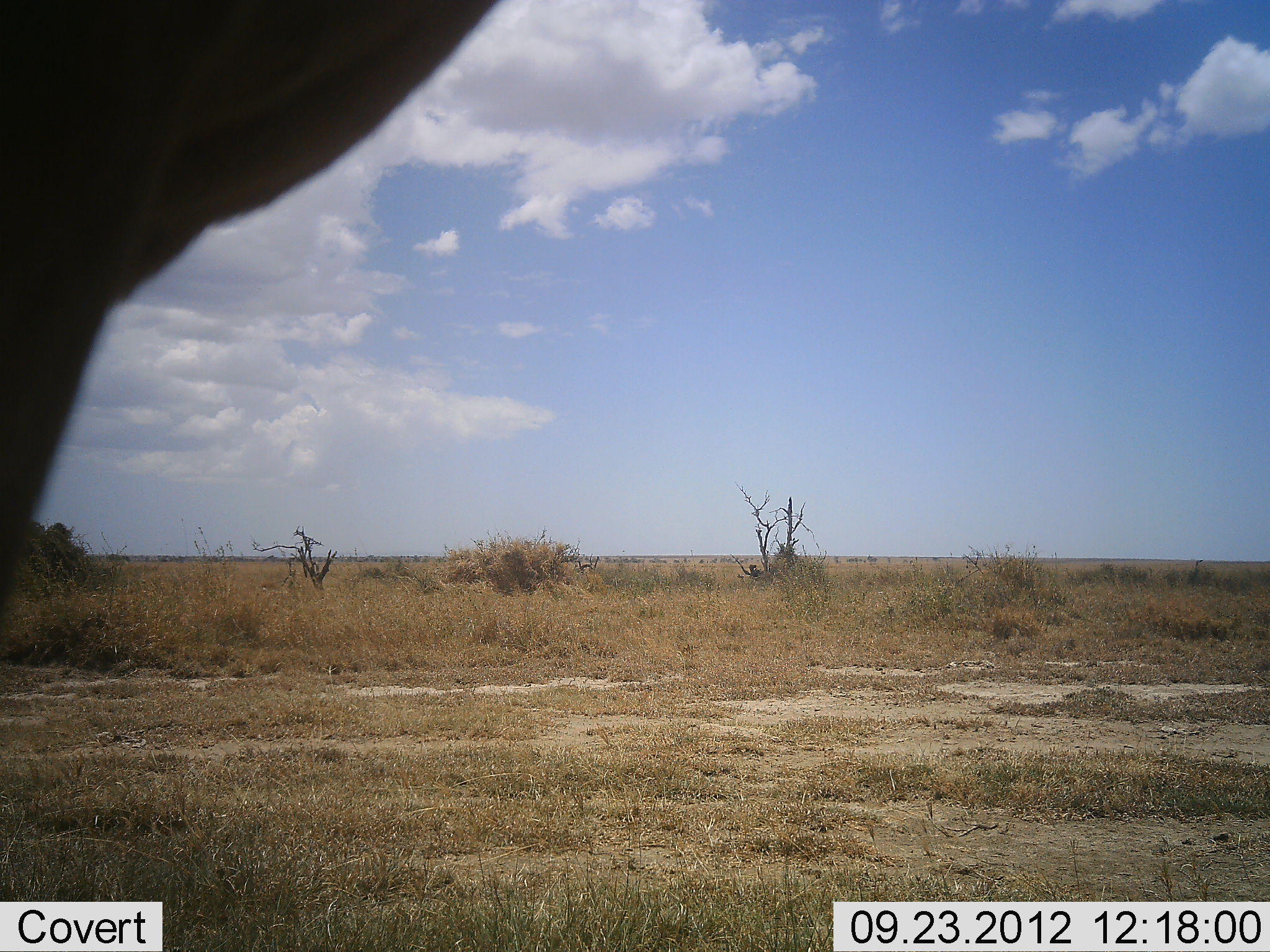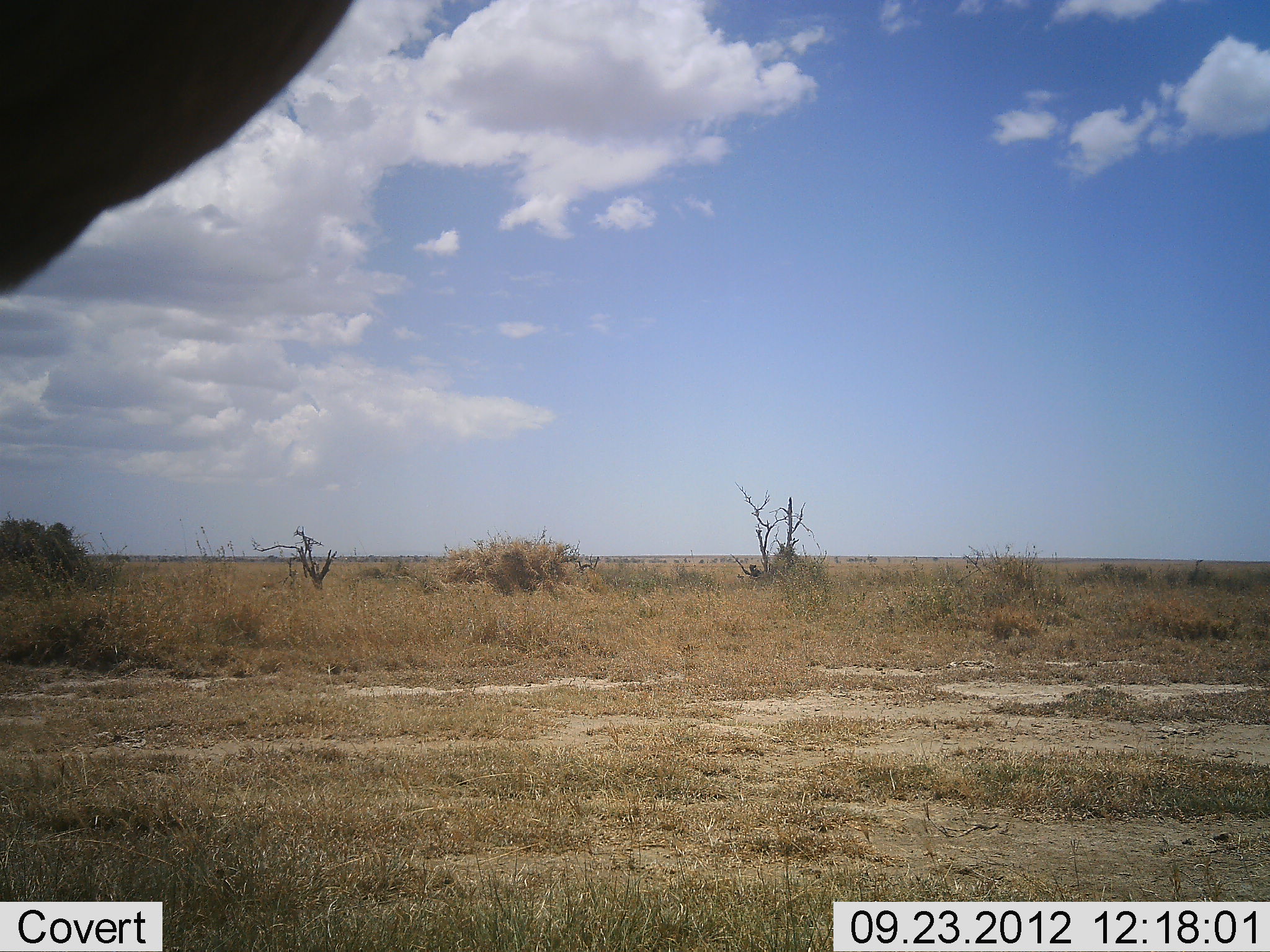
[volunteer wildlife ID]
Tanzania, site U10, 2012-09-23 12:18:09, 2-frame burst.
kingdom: Animalia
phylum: Chordata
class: Mammalia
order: Artiodactyla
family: Bovidae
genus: Alcelaphus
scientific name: Alcelaphus buselaphus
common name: hartebeest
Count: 1.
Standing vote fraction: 100%.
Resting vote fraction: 0%.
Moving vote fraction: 0%.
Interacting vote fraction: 0%.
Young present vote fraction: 0%.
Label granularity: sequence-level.